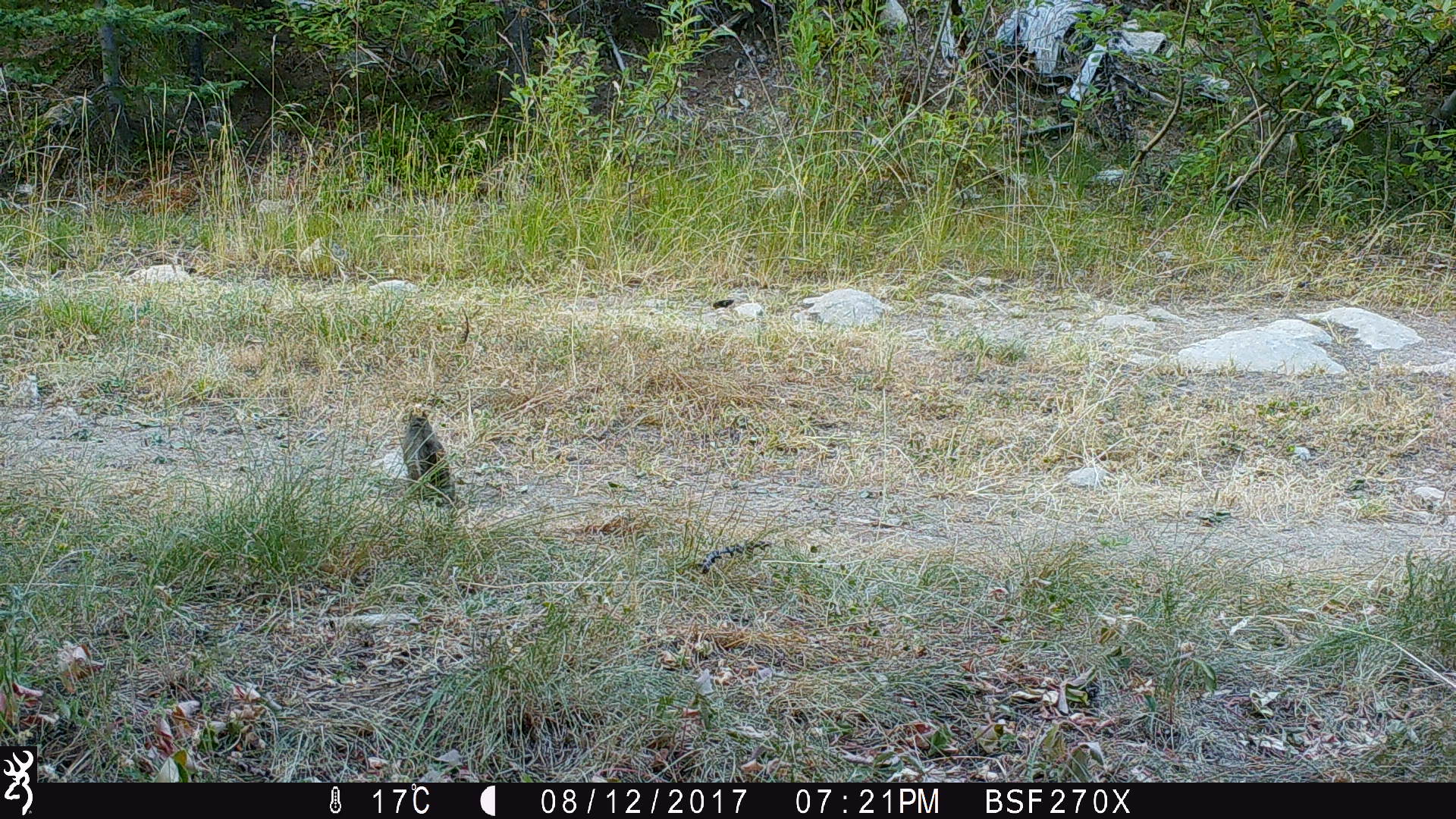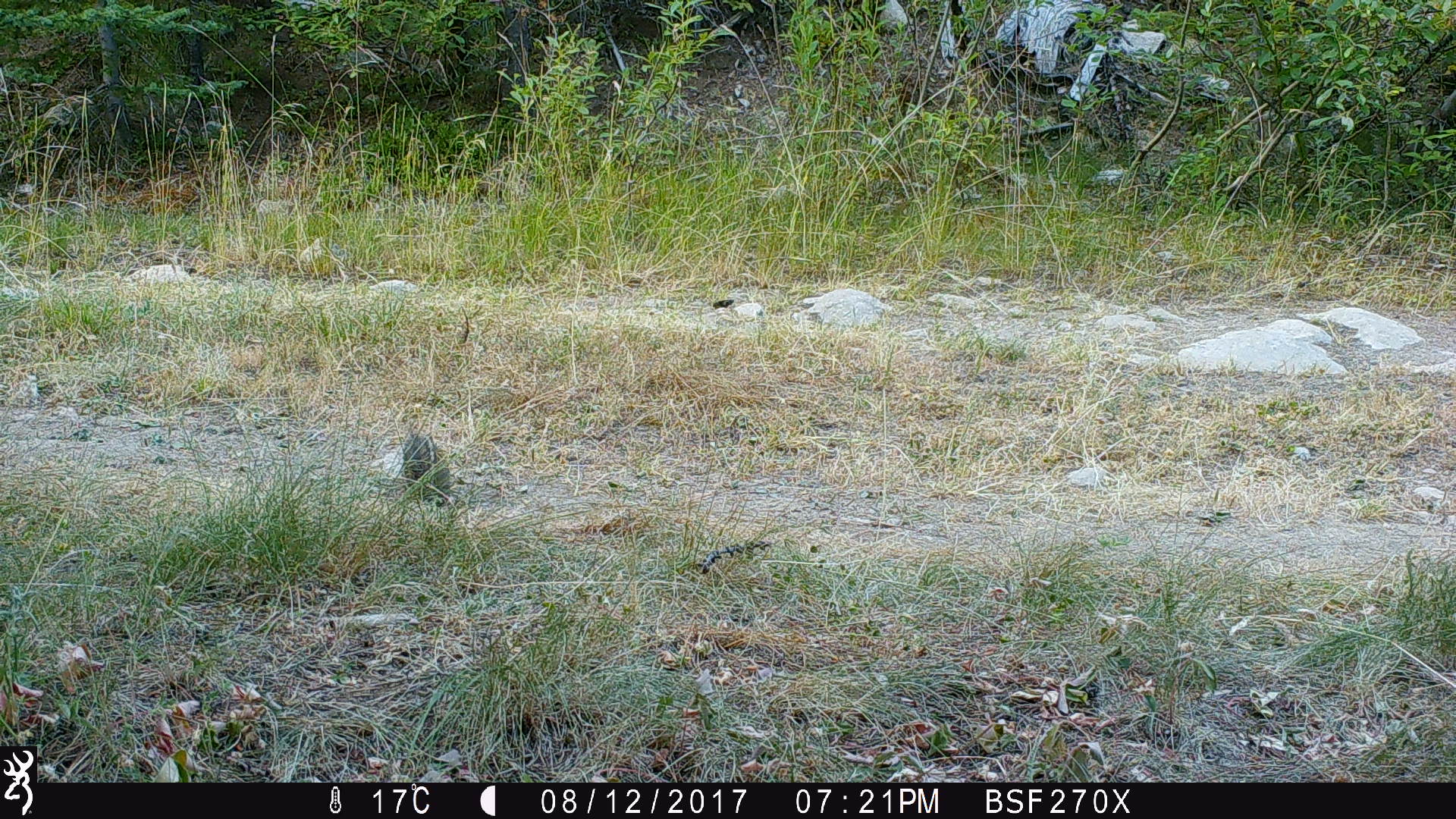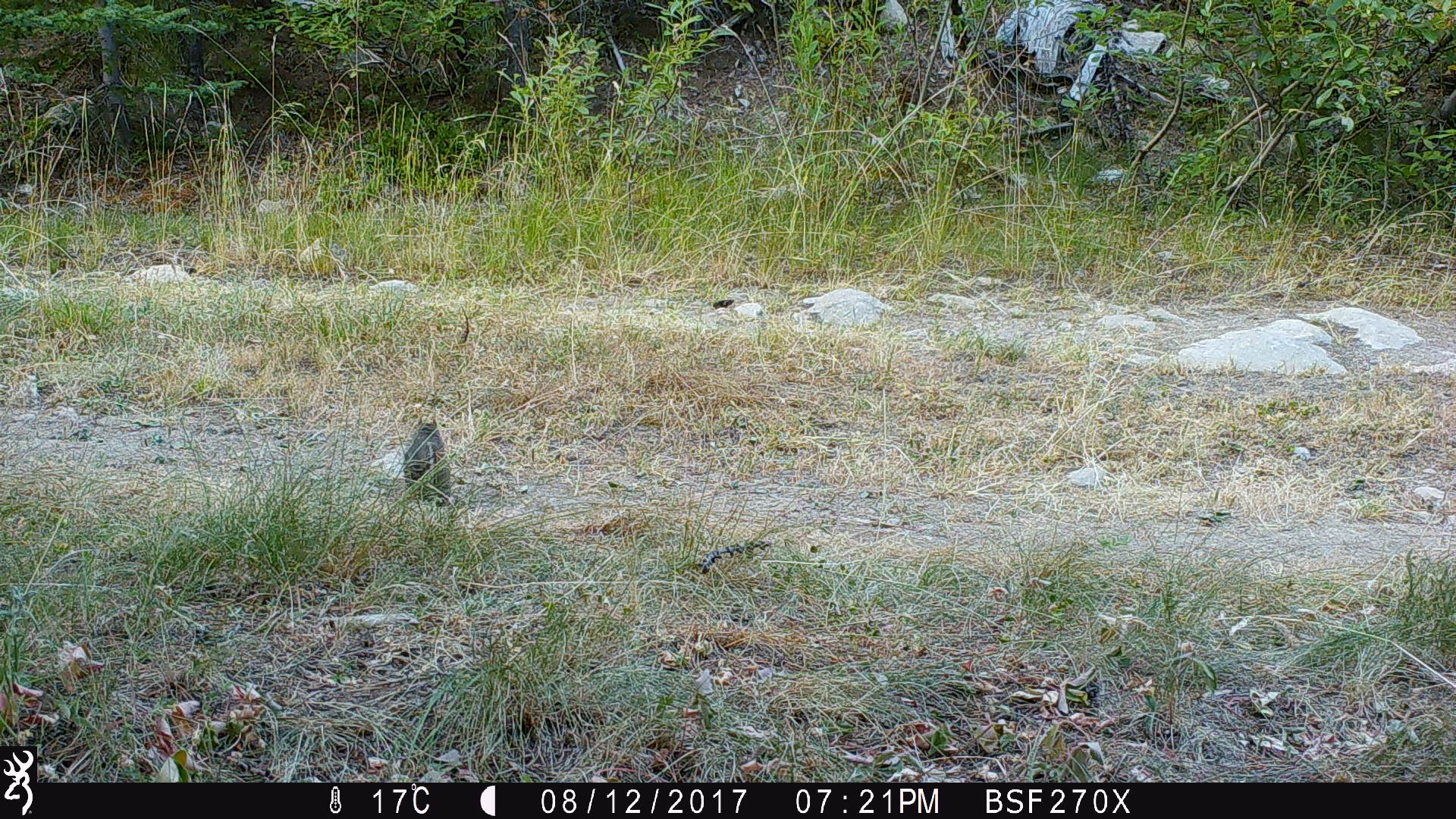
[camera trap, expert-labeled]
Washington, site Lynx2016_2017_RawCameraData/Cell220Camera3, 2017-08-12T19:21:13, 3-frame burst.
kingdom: Animalia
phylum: Chordata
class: Mammalia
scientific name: Mammalia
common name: small mammal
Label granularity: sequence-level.